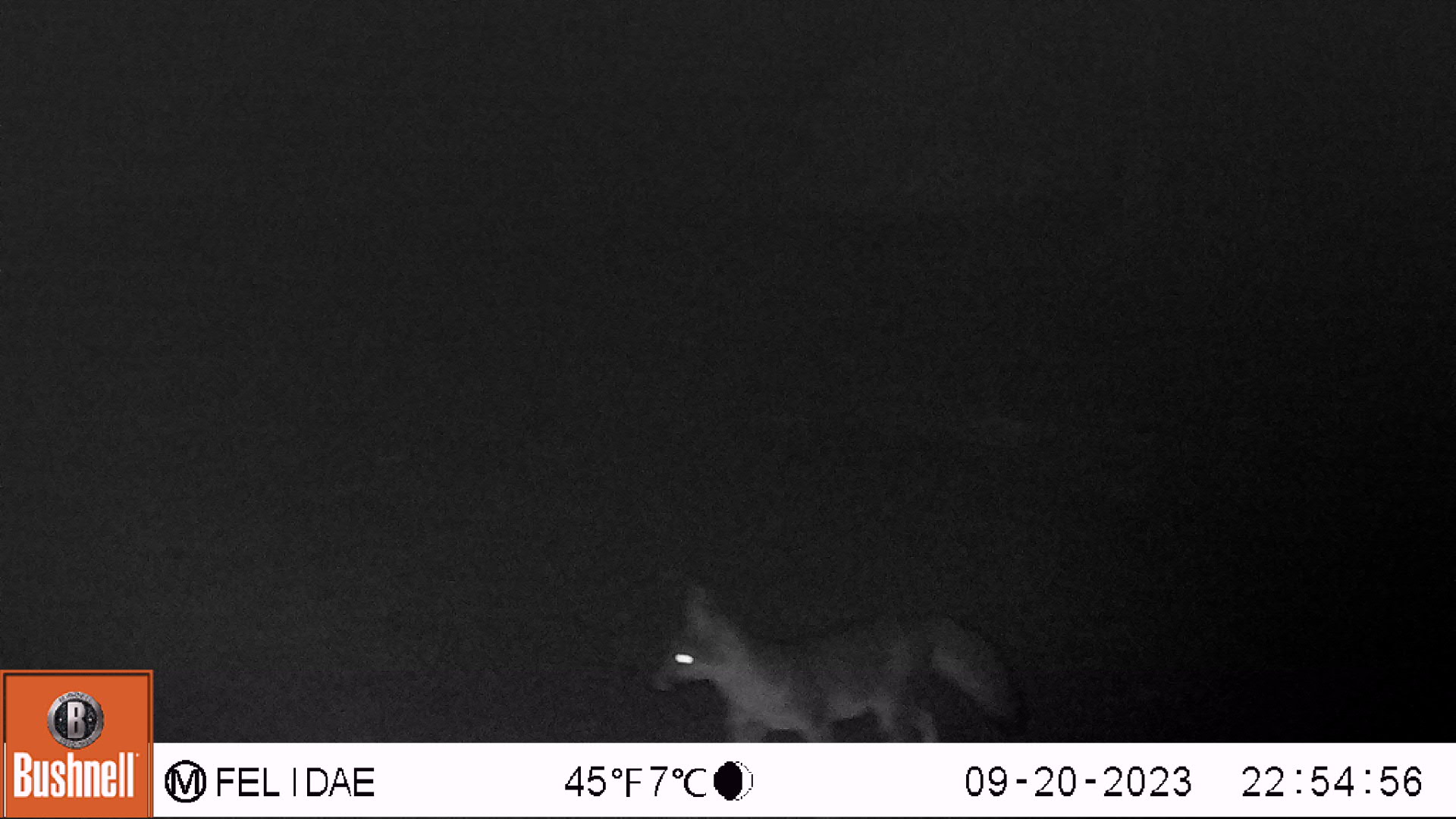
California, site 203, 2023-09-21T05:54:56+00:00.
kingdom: Animalia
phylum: Chordata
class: Mammalia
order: Carnivora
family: Canidae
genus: Urocyon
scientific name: Urocyon cinereoargenteus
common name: gray fox